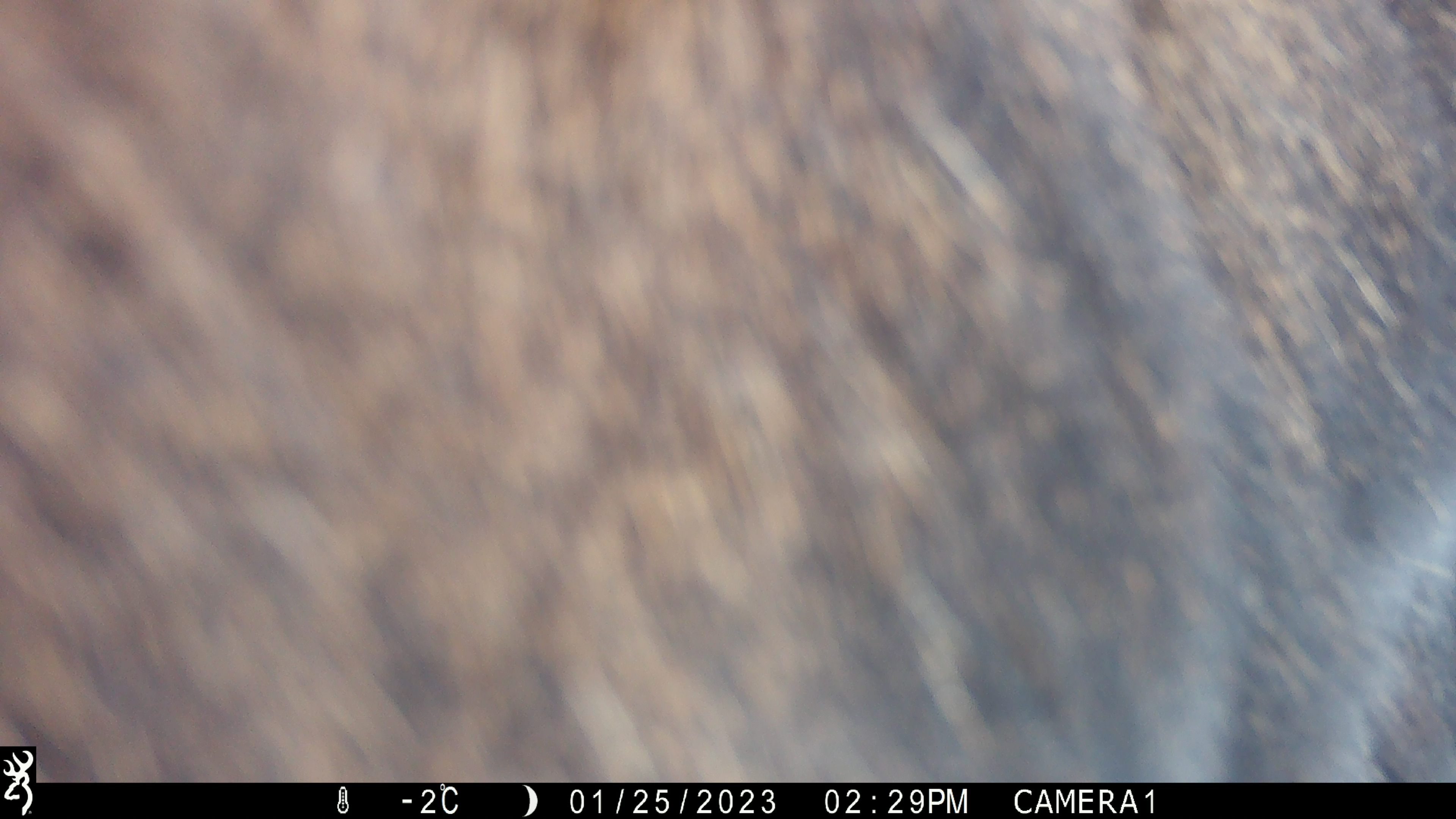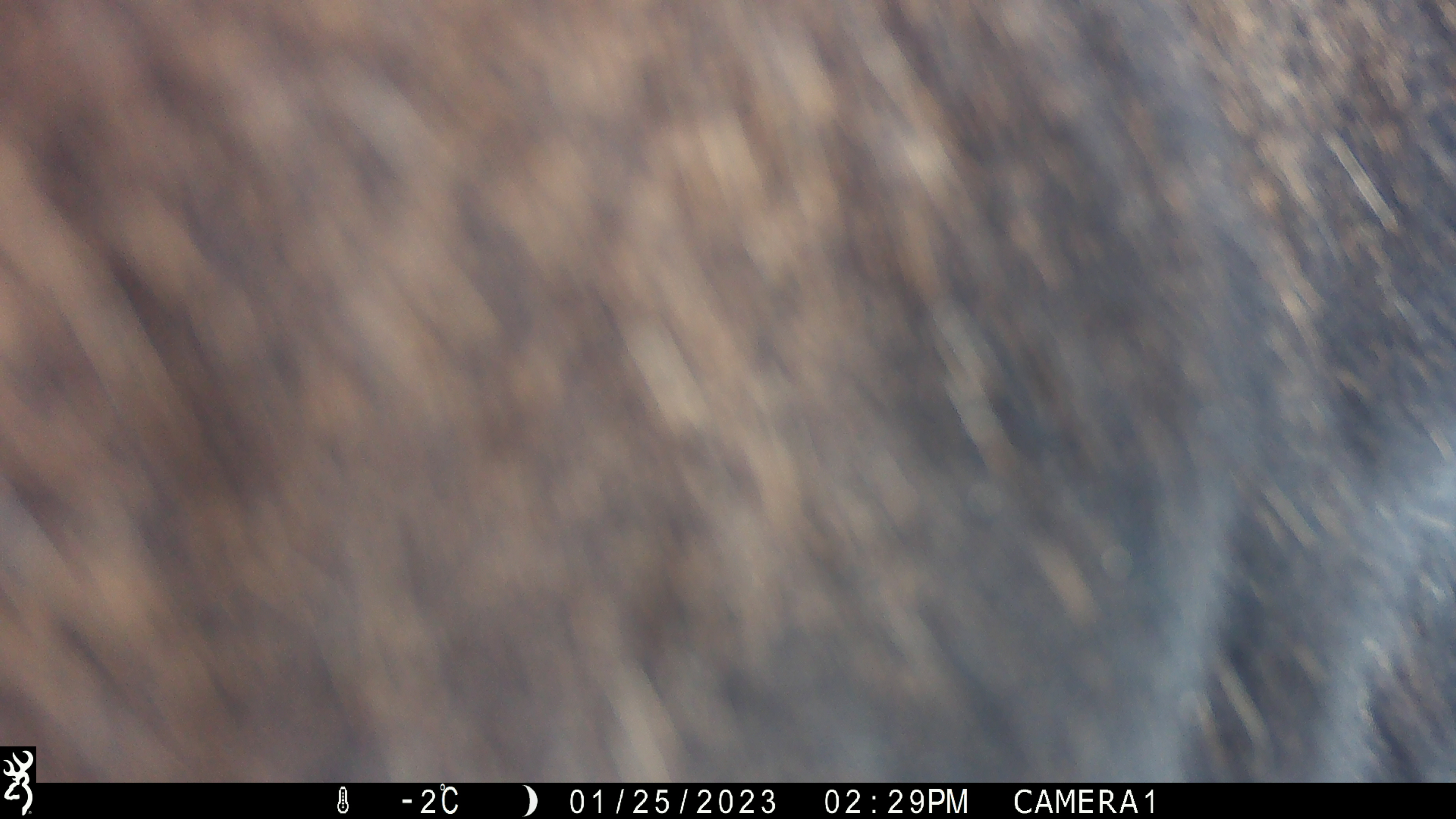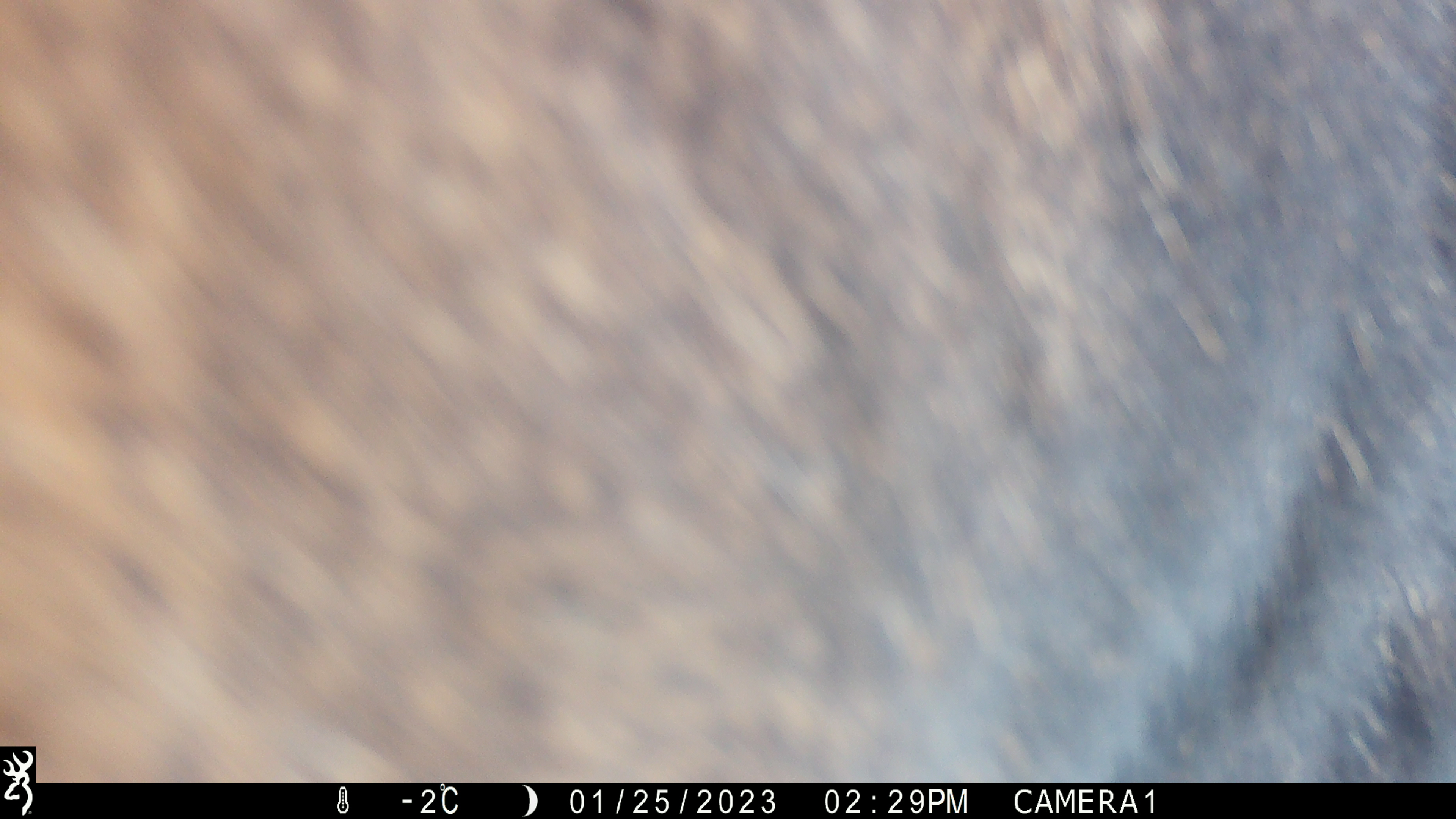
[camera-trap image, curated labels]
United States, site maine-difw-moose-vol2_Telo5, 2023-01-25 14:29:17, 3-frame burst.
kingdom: Animalia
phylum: Chordata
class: Mammalia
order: Artiodactyla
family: Cervidae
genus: Alces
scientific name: Alces alces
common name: moose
Moose (Alces alces).